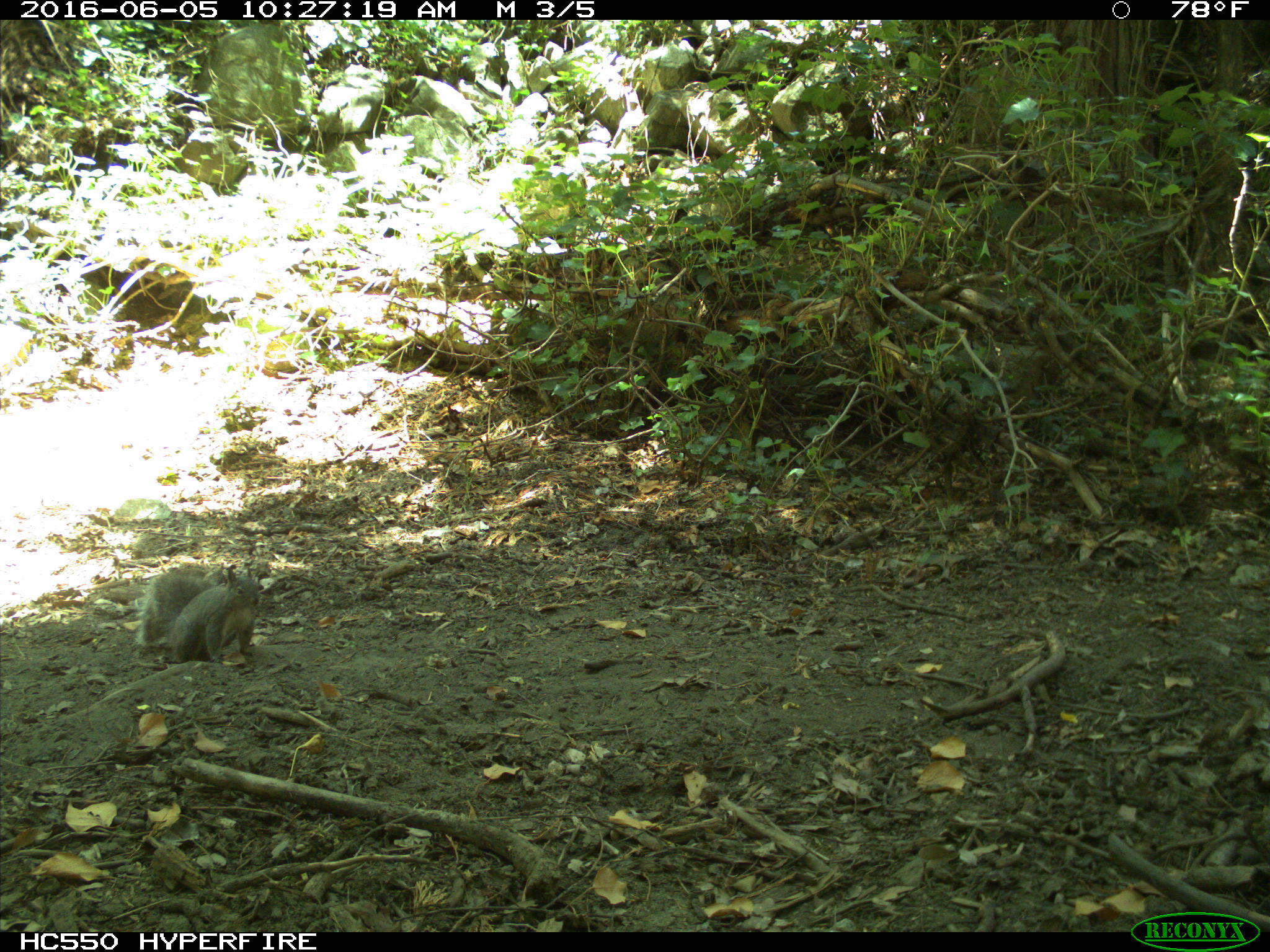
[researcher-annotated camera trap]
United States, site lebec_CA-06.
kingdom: Animalia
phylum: Chordata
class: Mammalia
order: Rodentia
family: Sciuridae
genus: Sciurus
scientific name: Sciurus carolinensis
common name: eastern gray squirrel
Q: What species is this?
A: Sciurus carolinensis (eastern gray squirrel).